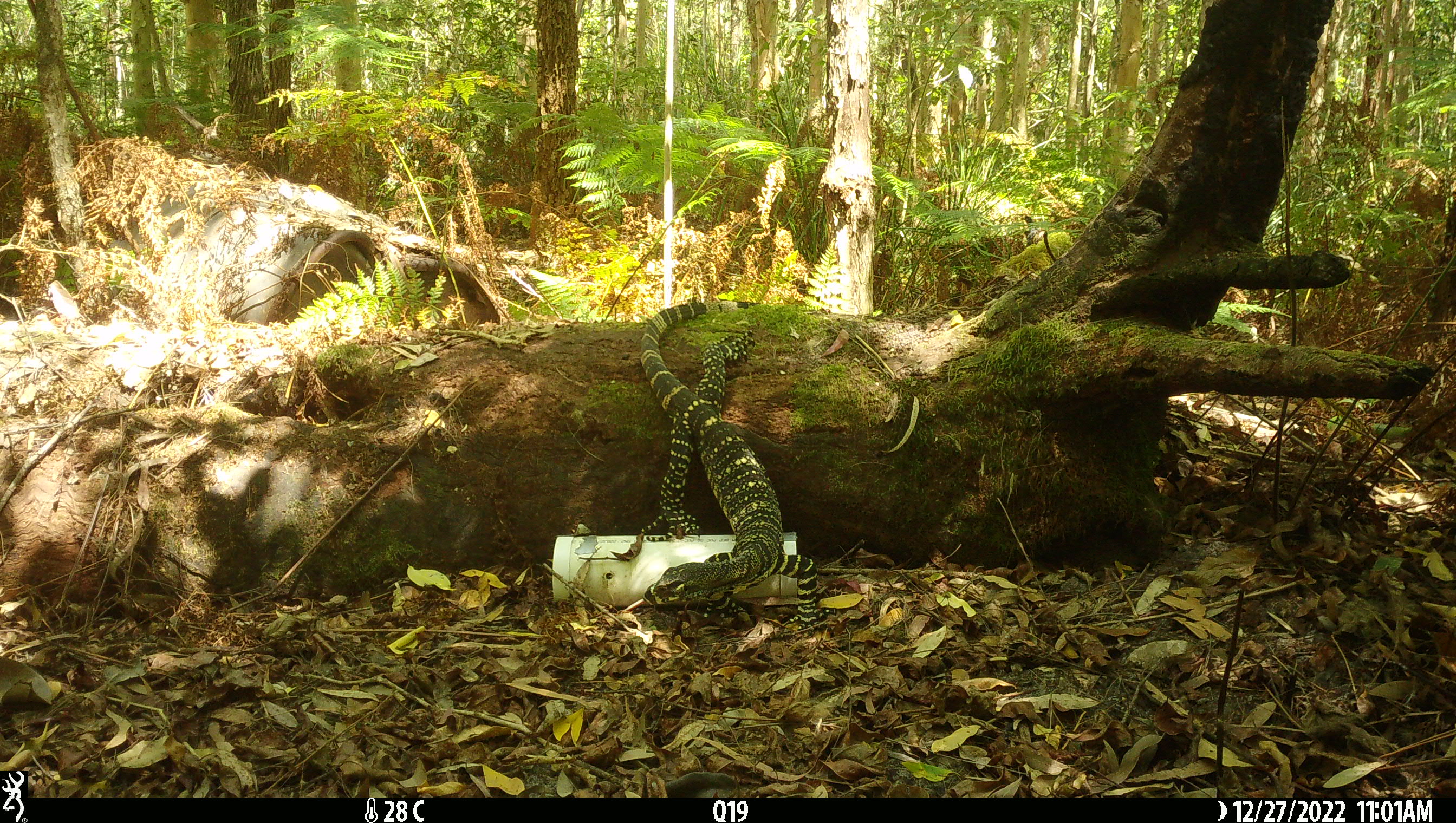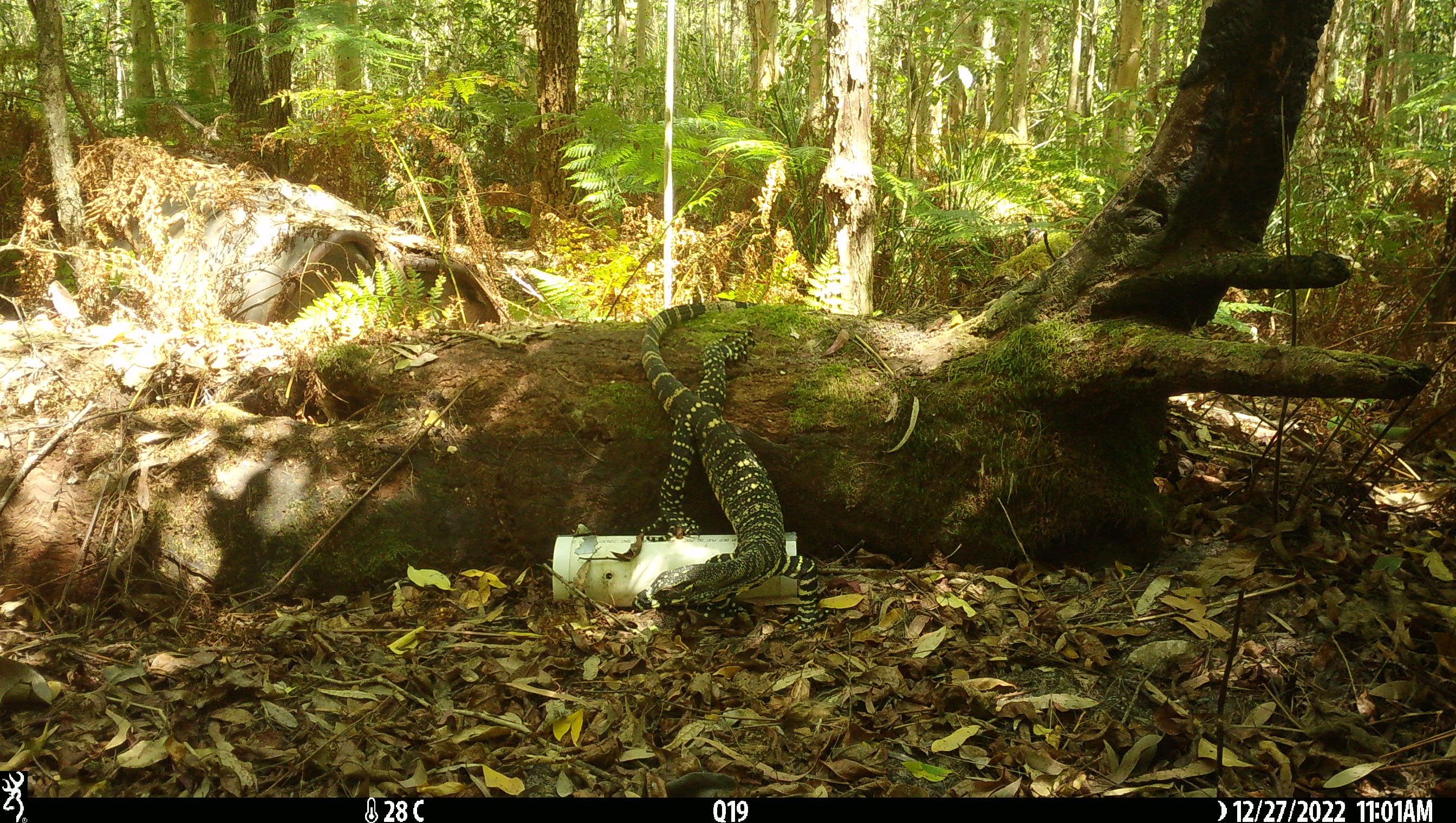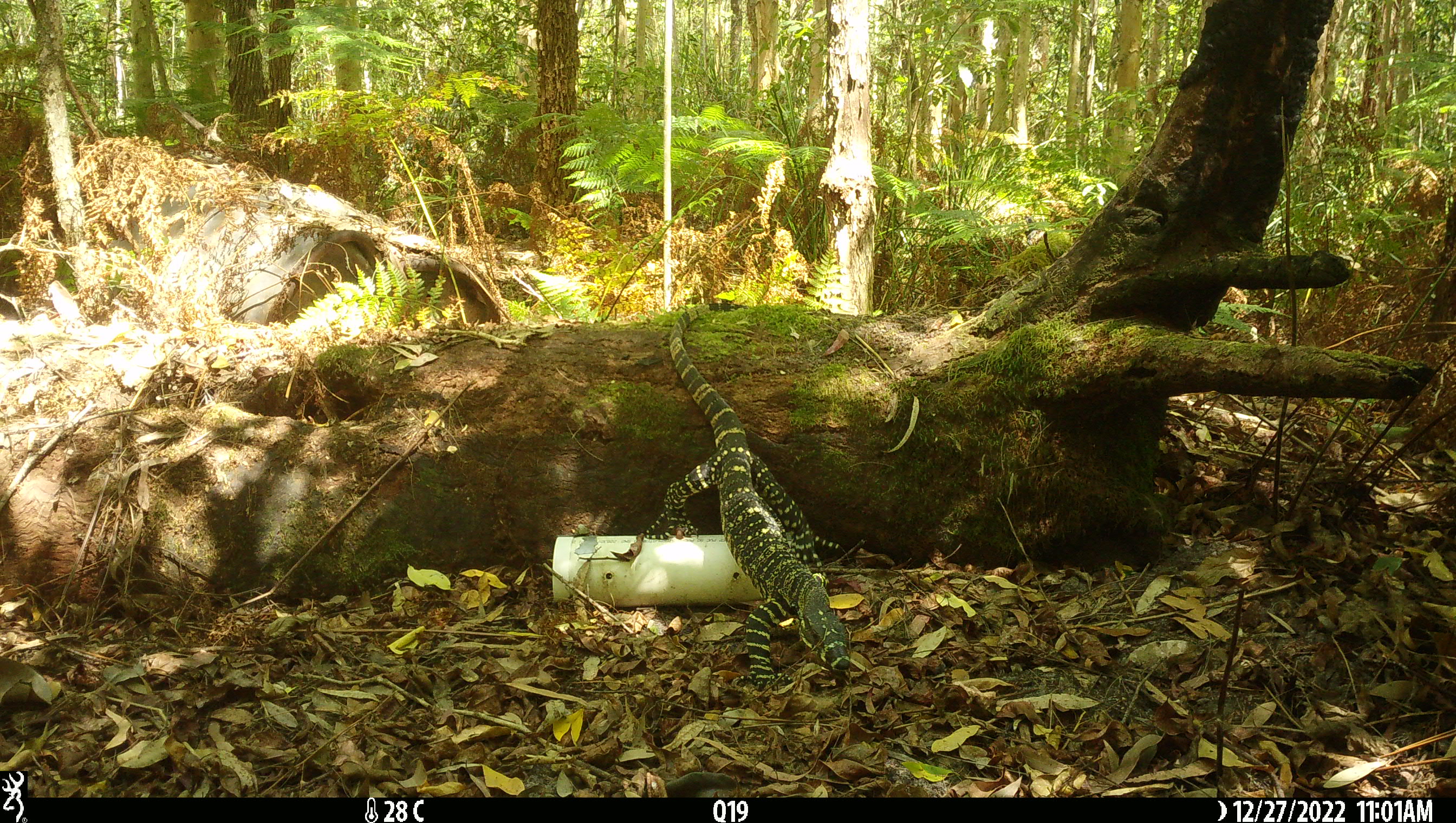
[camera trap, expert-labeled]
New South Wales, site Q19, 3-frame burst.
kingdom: Animalia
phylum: Chordata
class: Reptilia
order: Squamata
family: Varanidae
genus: Varanus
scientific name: Varanus varius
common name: lace monitor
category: goanna